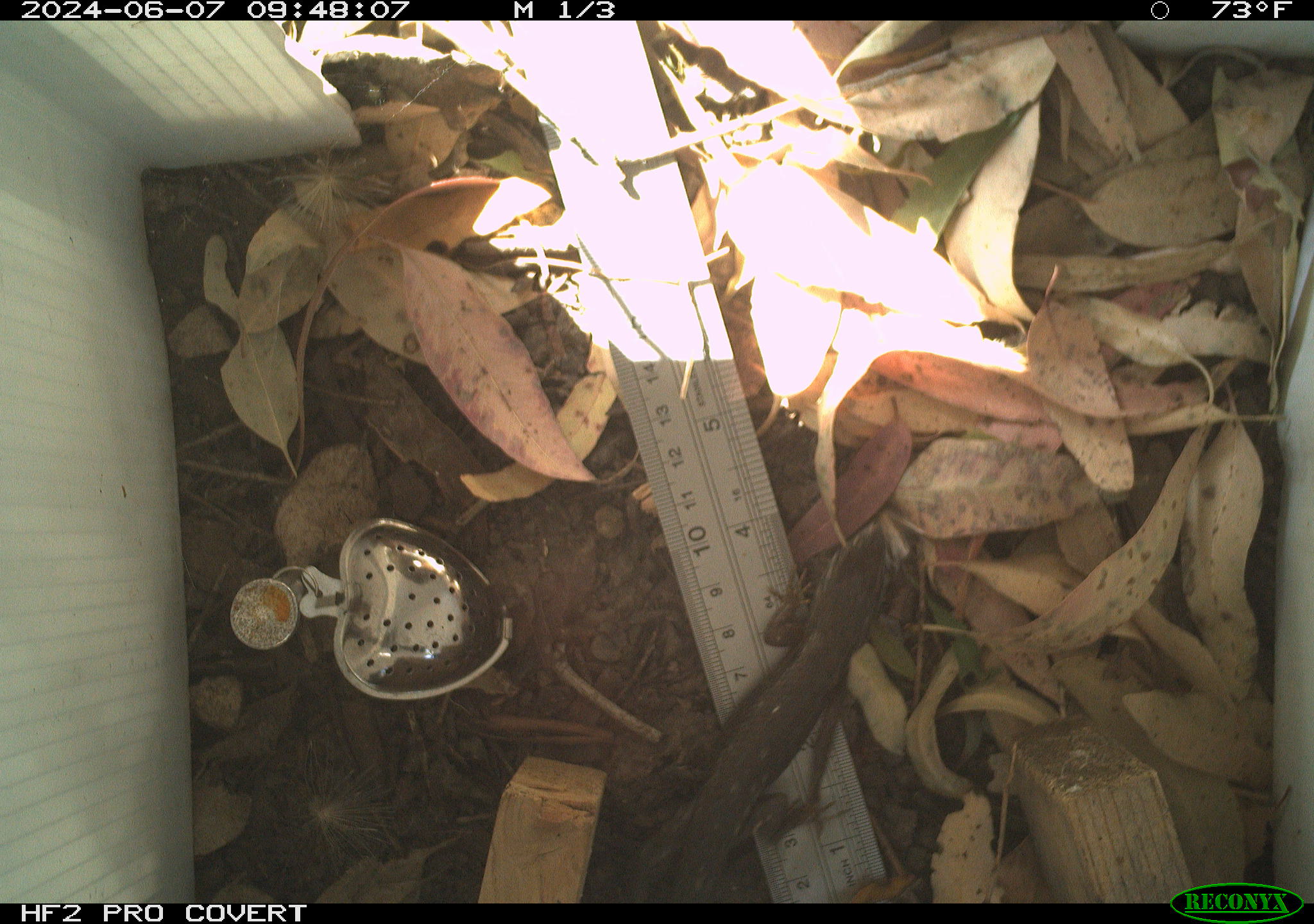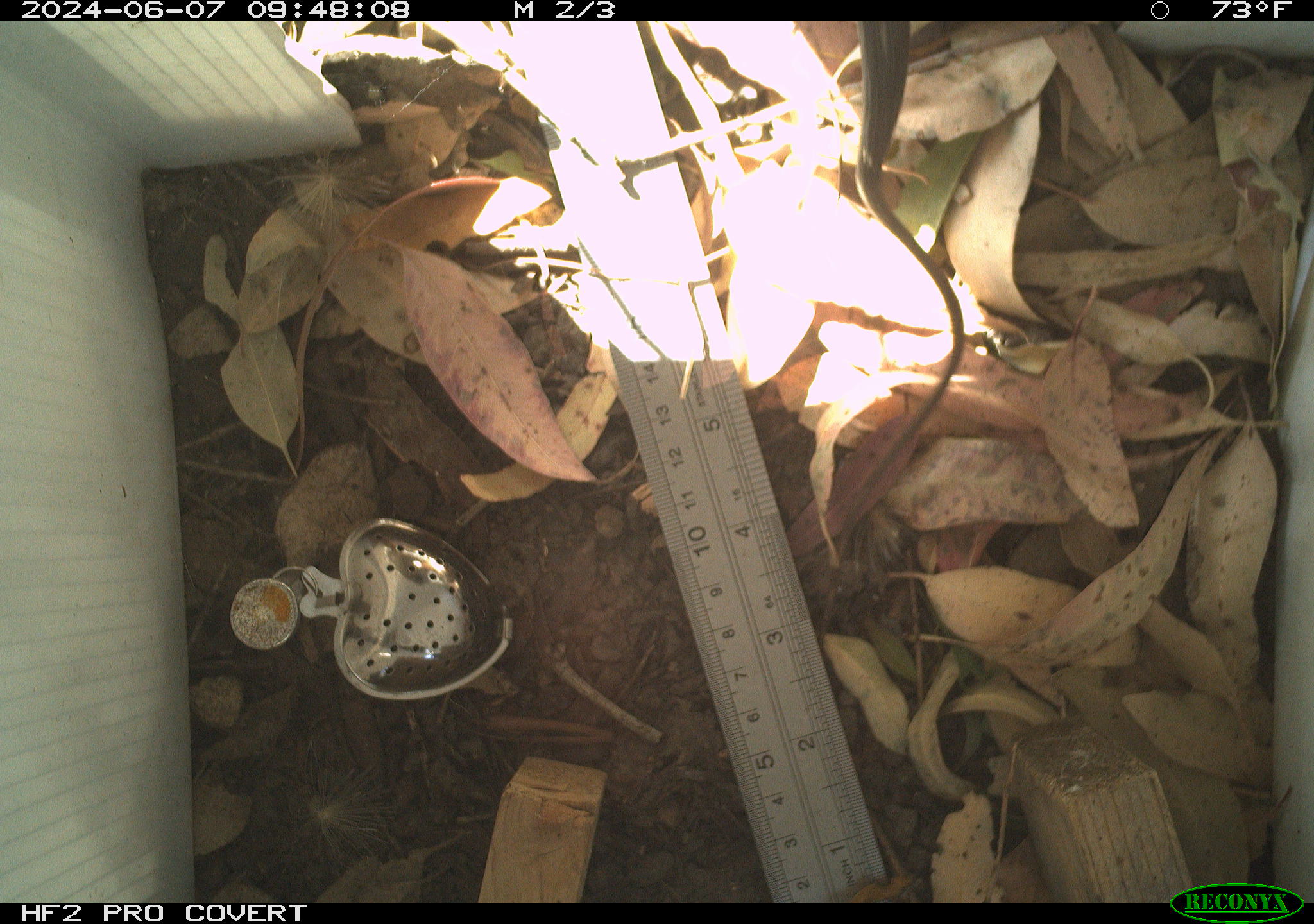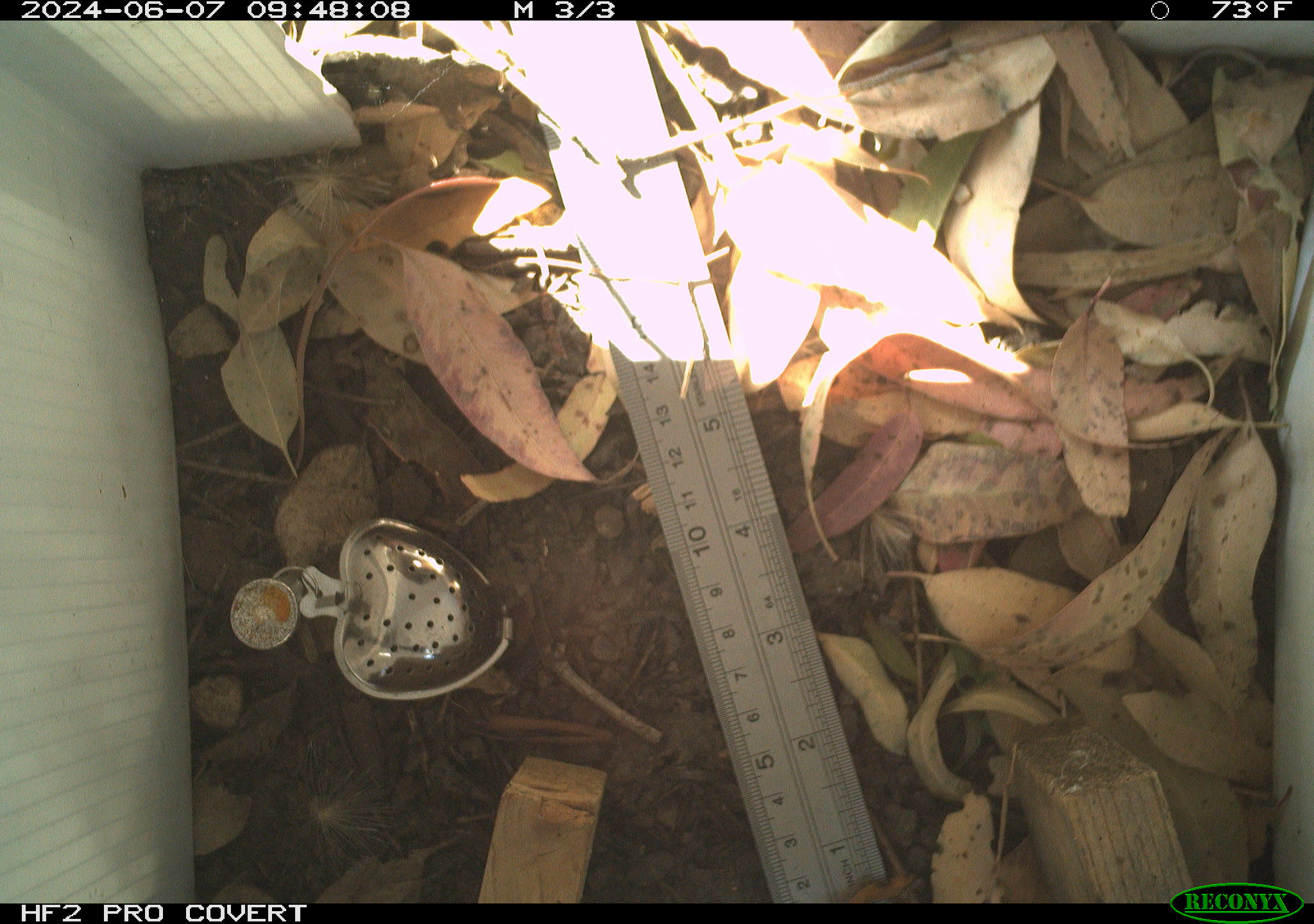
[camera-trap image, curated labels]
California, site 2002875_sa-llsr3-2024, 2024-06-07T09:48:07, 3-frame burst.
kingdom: Animalia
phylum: Chordata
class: Reptilia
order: Squamata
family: Phrynosomatidae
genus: Sceloporus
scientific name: Sceloporus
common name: spiny lizards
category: sceloporus species